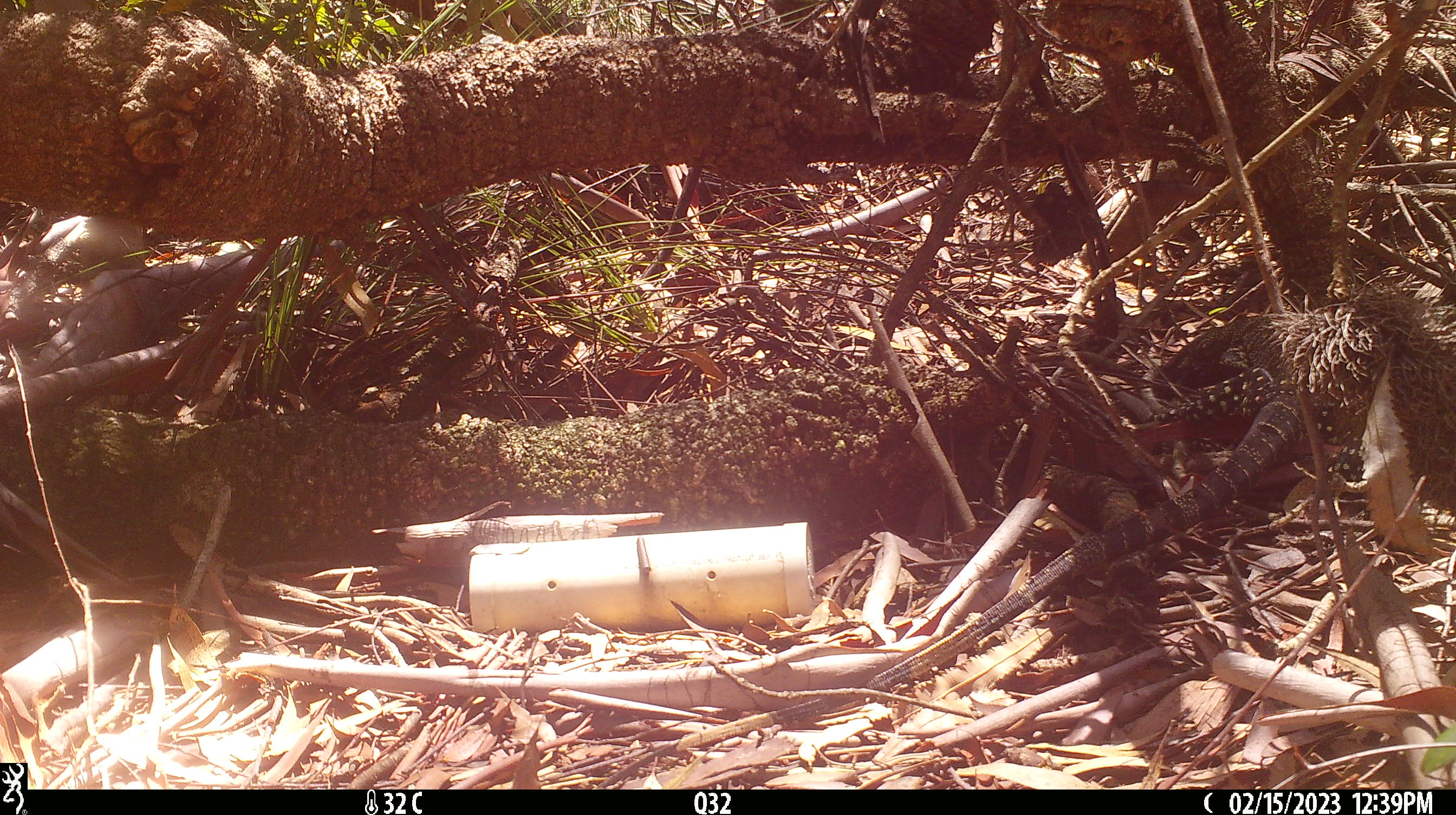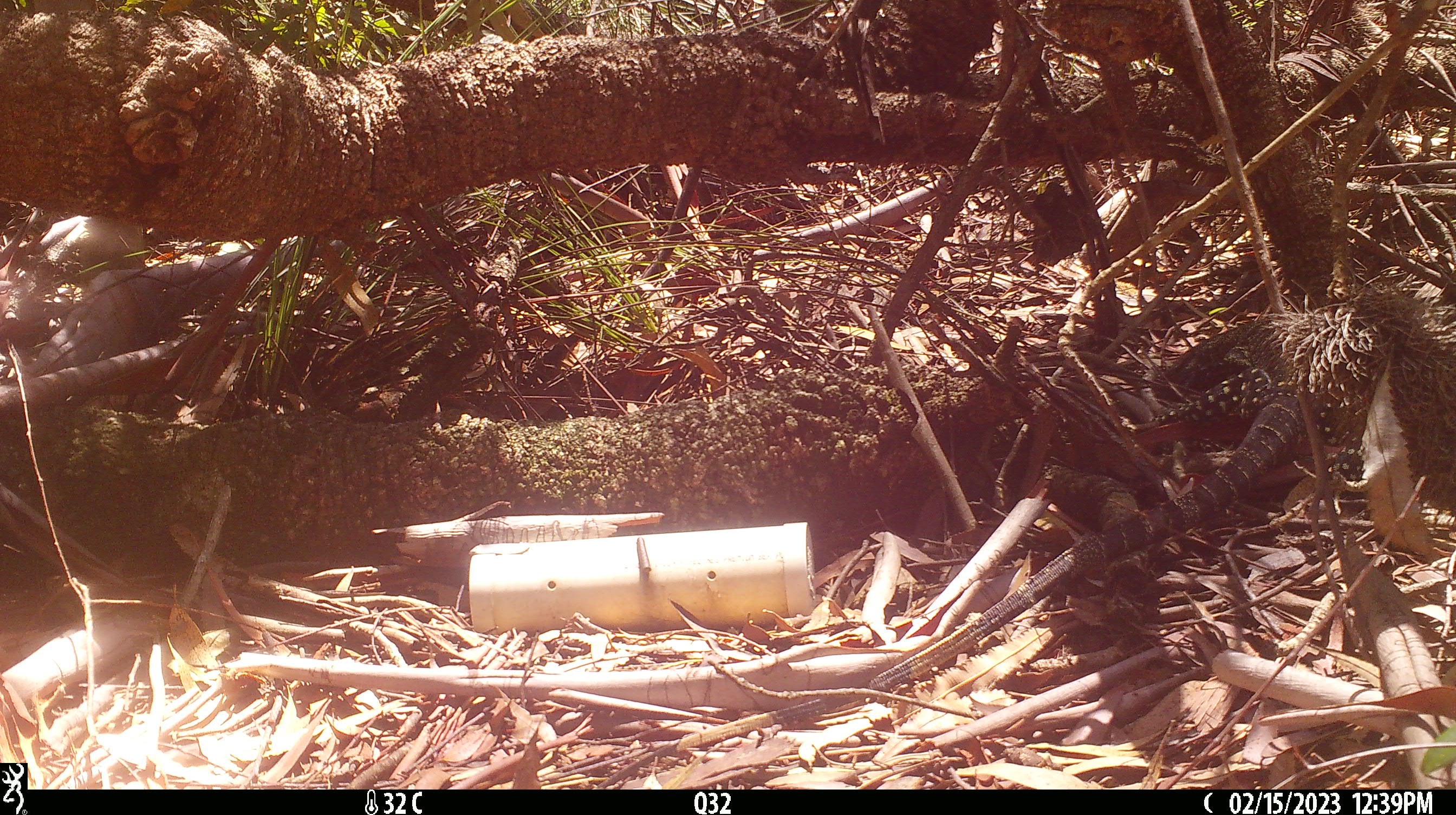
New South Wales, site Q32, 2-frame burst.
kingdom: Animalia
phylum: Chordata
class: Reptilia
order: Squamata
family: Varanidae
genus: Varanus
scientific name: Varanus varius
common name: lace monitor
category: goanna